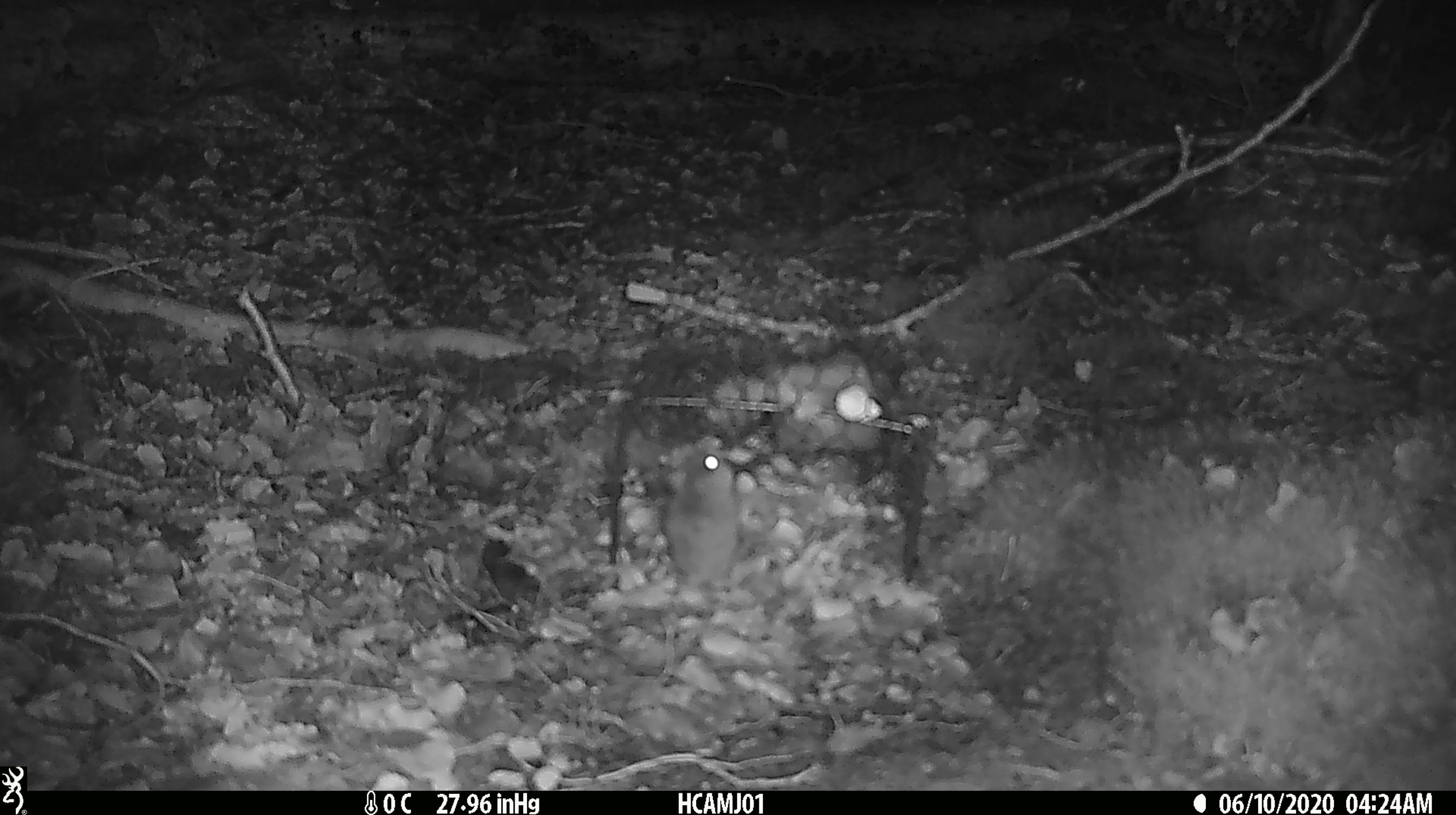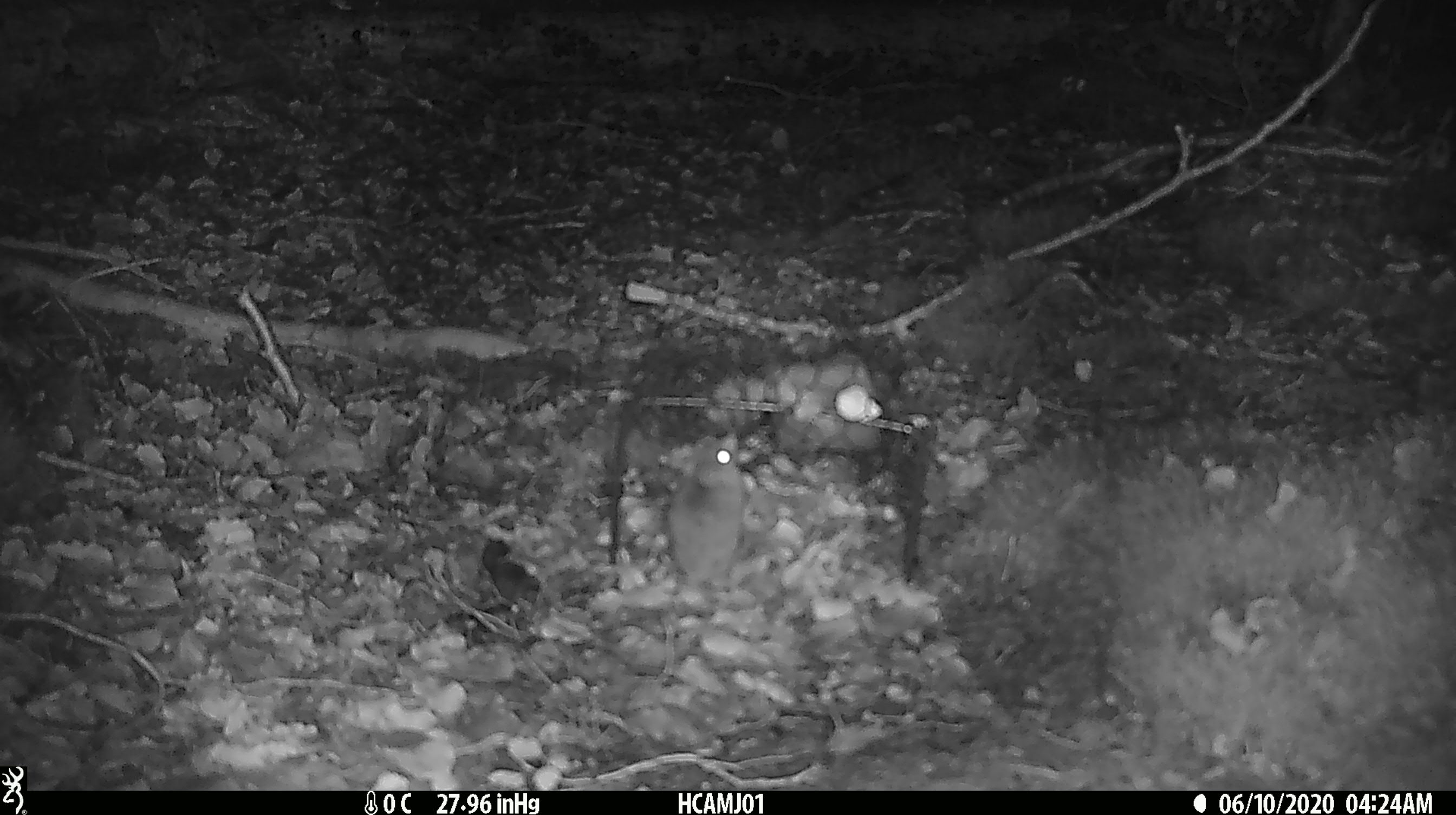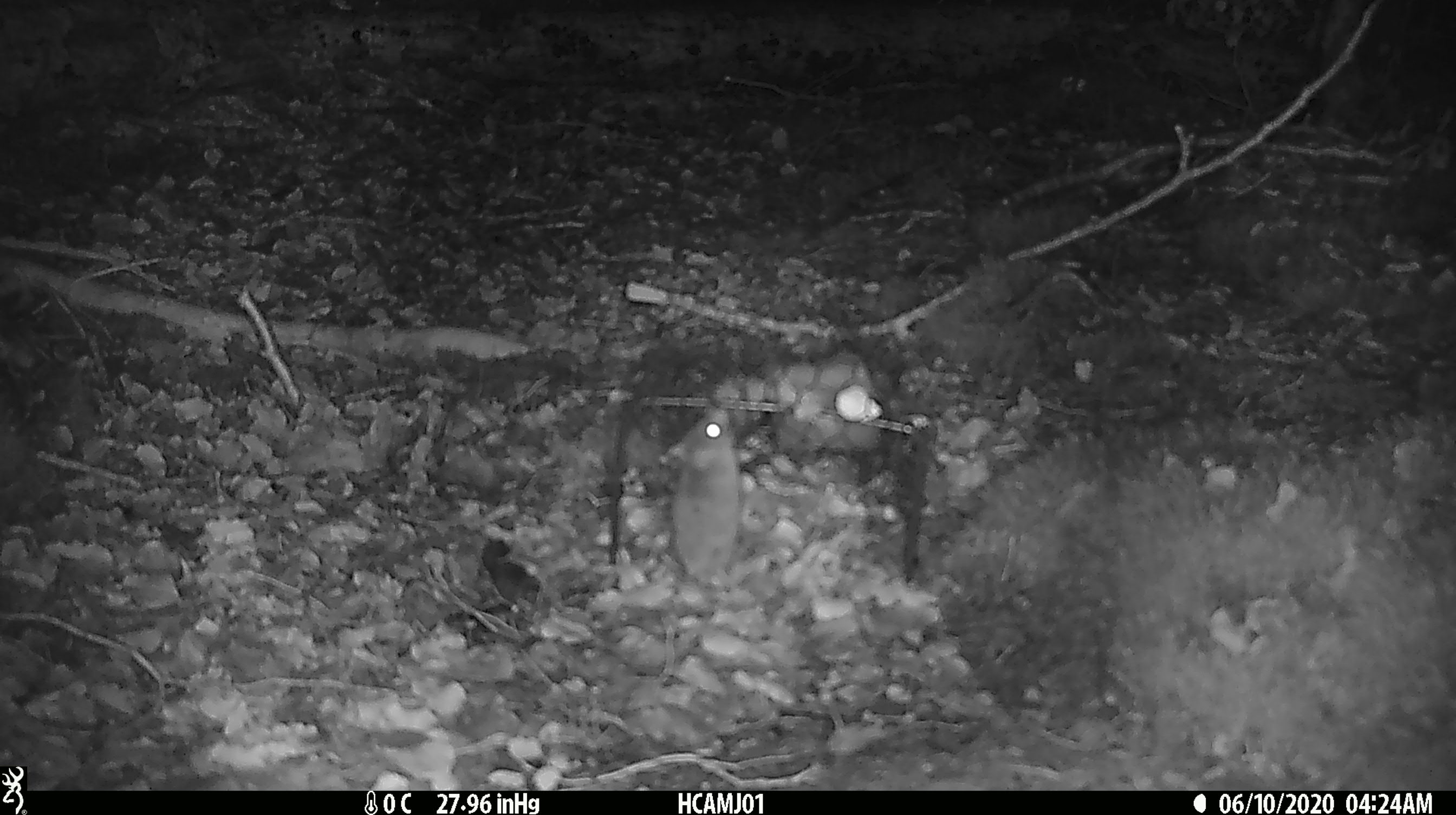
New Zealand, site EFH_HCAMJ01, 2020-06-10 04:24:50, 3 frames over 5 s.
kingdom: Animalia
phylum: Chordata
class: Mammalia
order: Rodentia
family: Muridae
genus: Mus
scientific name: Mus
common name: mouse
Mouse (Mus).